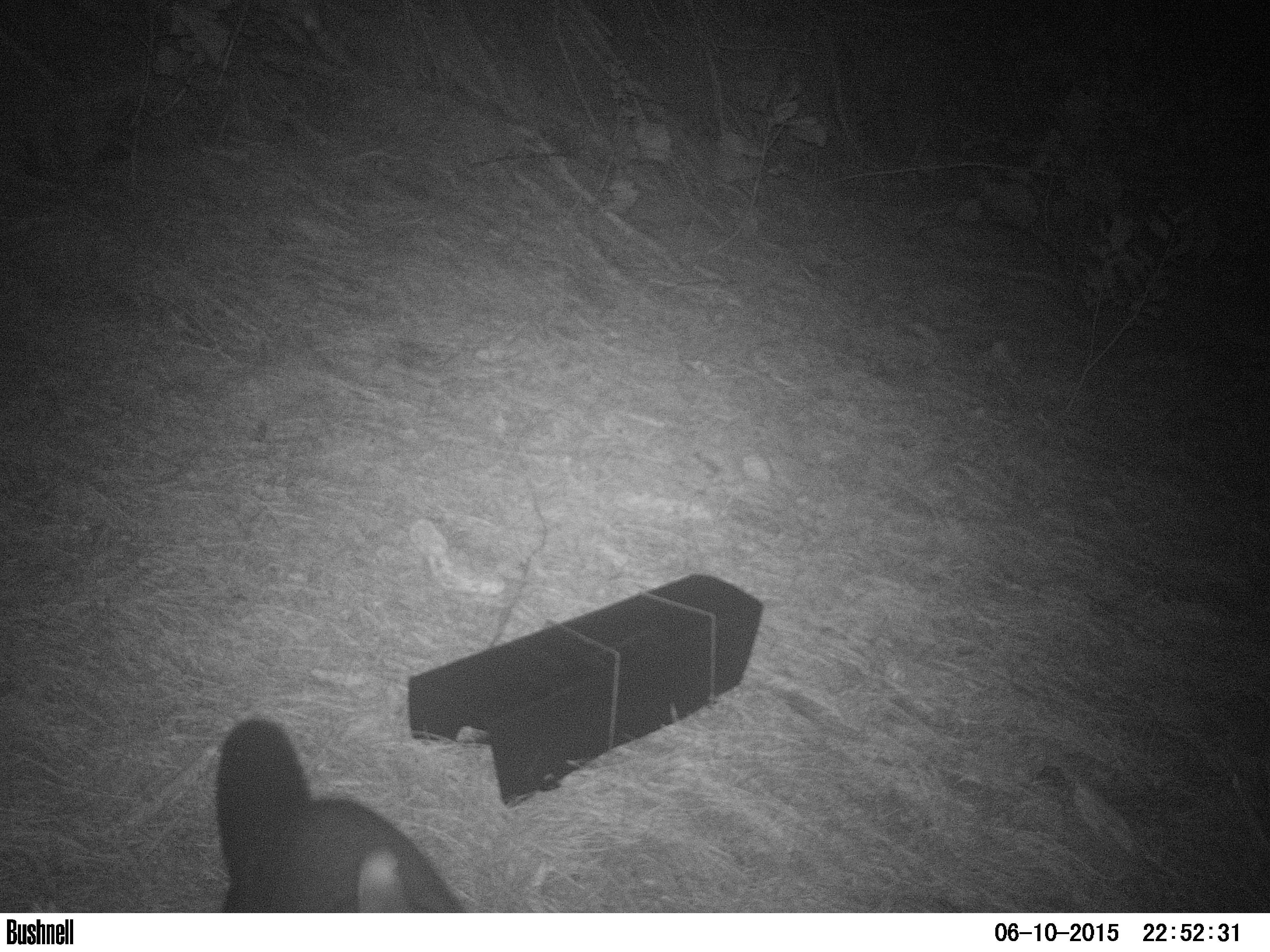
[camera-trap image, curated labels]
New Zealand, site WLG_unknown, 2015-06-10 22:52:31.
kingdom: Animalia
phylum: Chordata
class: Mammalia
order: Diprotodontia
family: Phalangeridae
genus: Trichosurus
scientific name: Trichosurus vulpecula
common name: common brushtail possum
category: possum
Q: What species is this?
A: Possum (common brushtail possum) (Trichosurus vulpecula).